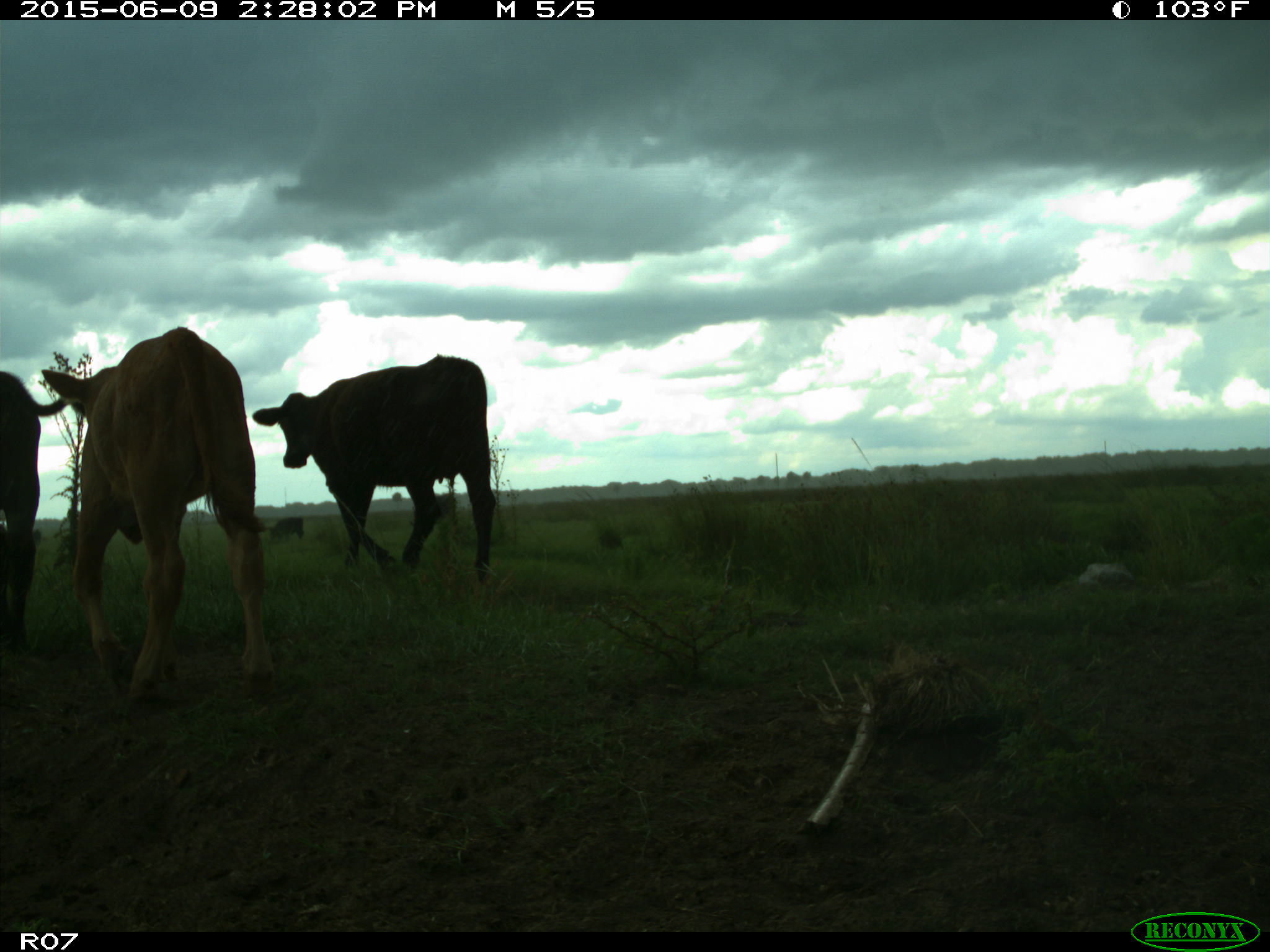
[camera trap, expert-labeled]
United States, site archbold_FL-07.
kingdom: Animalia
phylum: Chordata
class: Mammalia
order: Artiodactyla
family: Bovidae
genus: Bos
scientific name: Bos taurus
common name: domestic cow